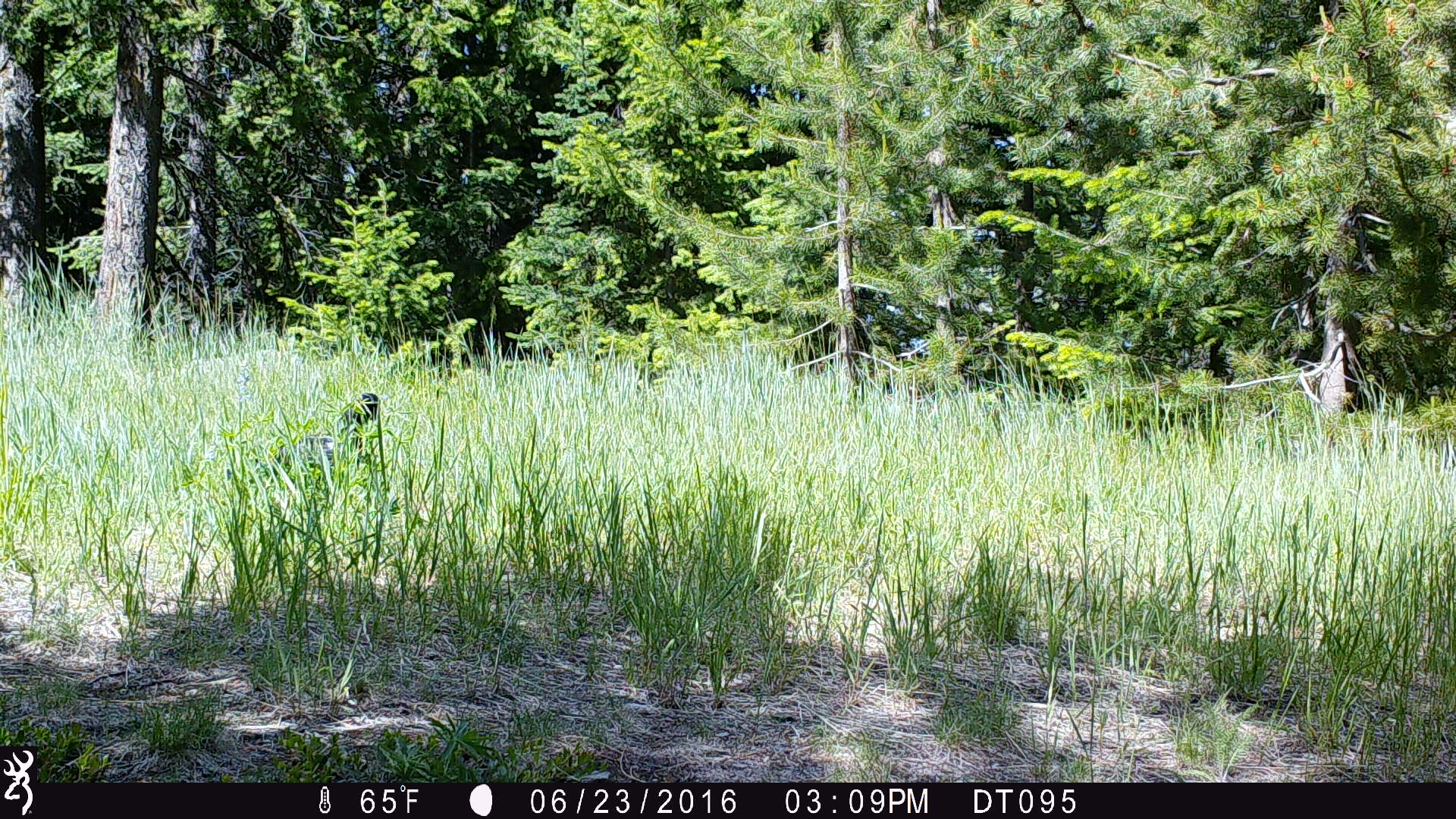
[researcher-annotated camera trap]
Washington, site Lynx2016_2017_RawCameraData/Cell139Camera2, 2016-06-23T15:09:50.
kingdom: Animalia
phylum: Chordata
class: Aves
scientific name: Aves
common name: birds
Aves (birds). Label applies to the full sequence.